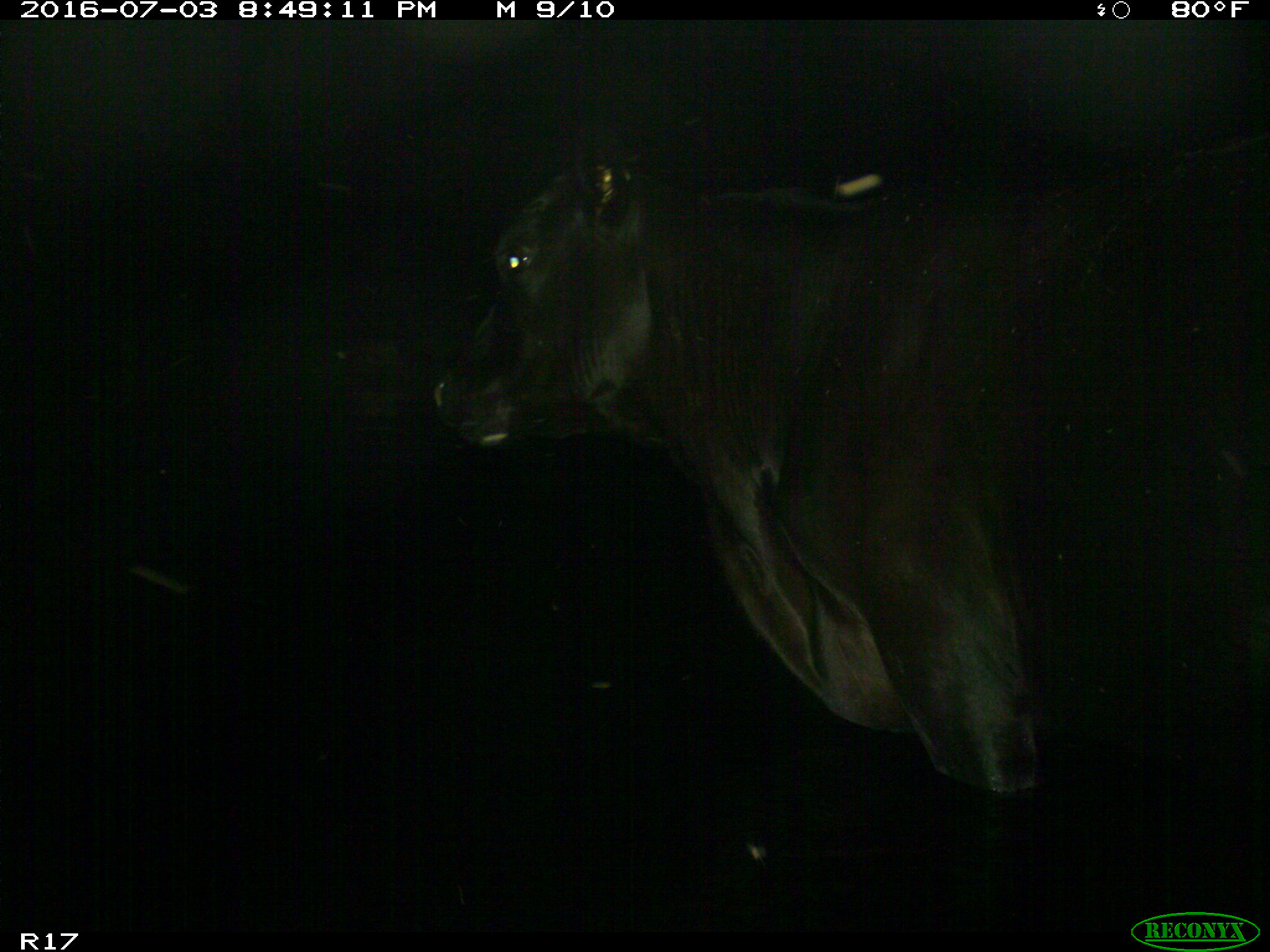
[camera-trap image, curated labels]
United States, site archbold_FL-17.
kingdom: Animalia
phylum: Chordata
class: Mammalia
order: Artiodactyla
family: Bovidae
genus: Bos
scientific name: Bos taurus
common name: domestic cow